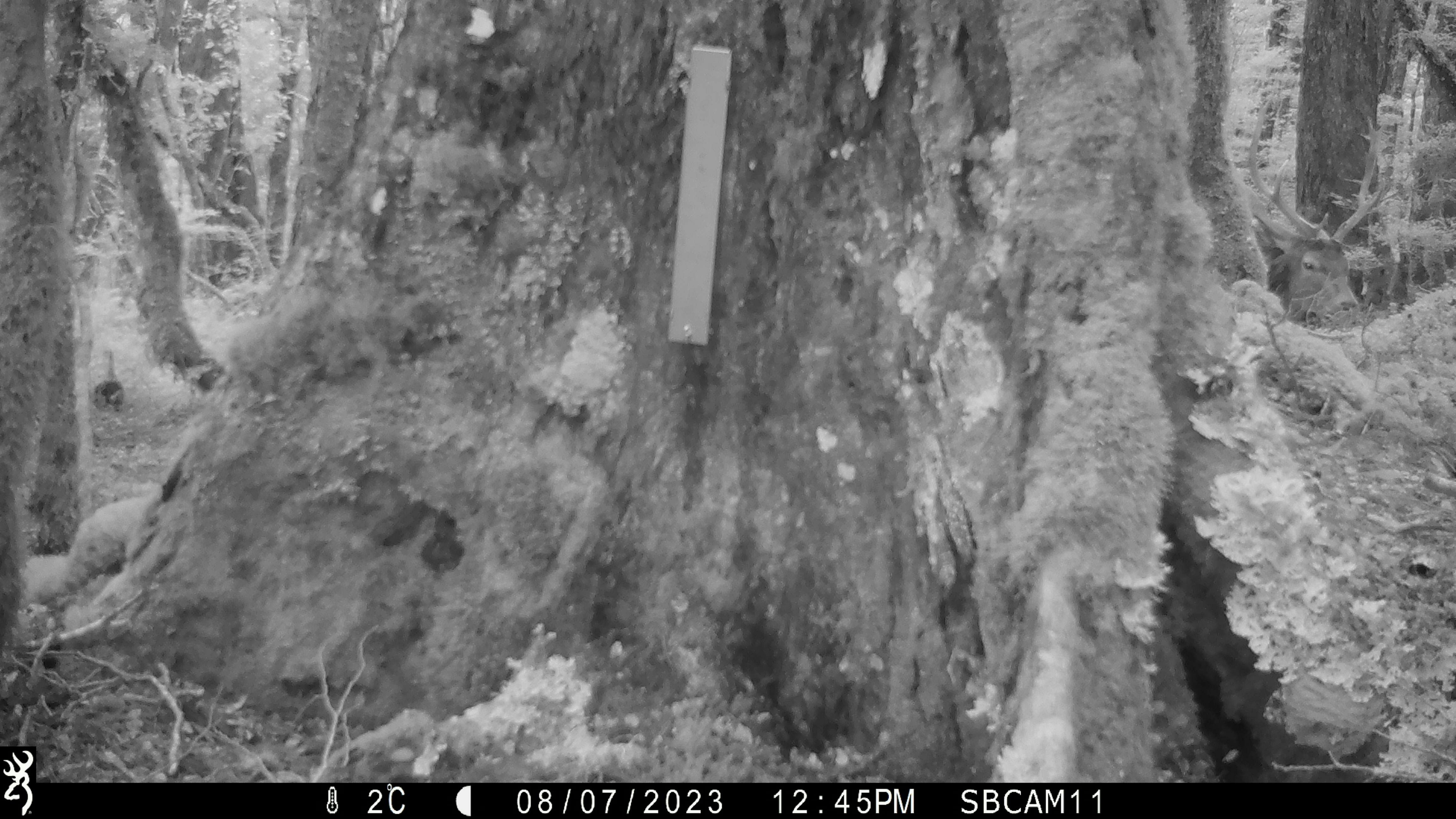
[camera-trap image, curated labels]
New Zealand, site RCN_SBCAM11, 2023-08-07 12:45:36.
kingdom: Animalia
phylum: Chordata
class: Mammalia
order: Artiodactyla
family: Cervidae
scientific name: Cervidae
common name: deer